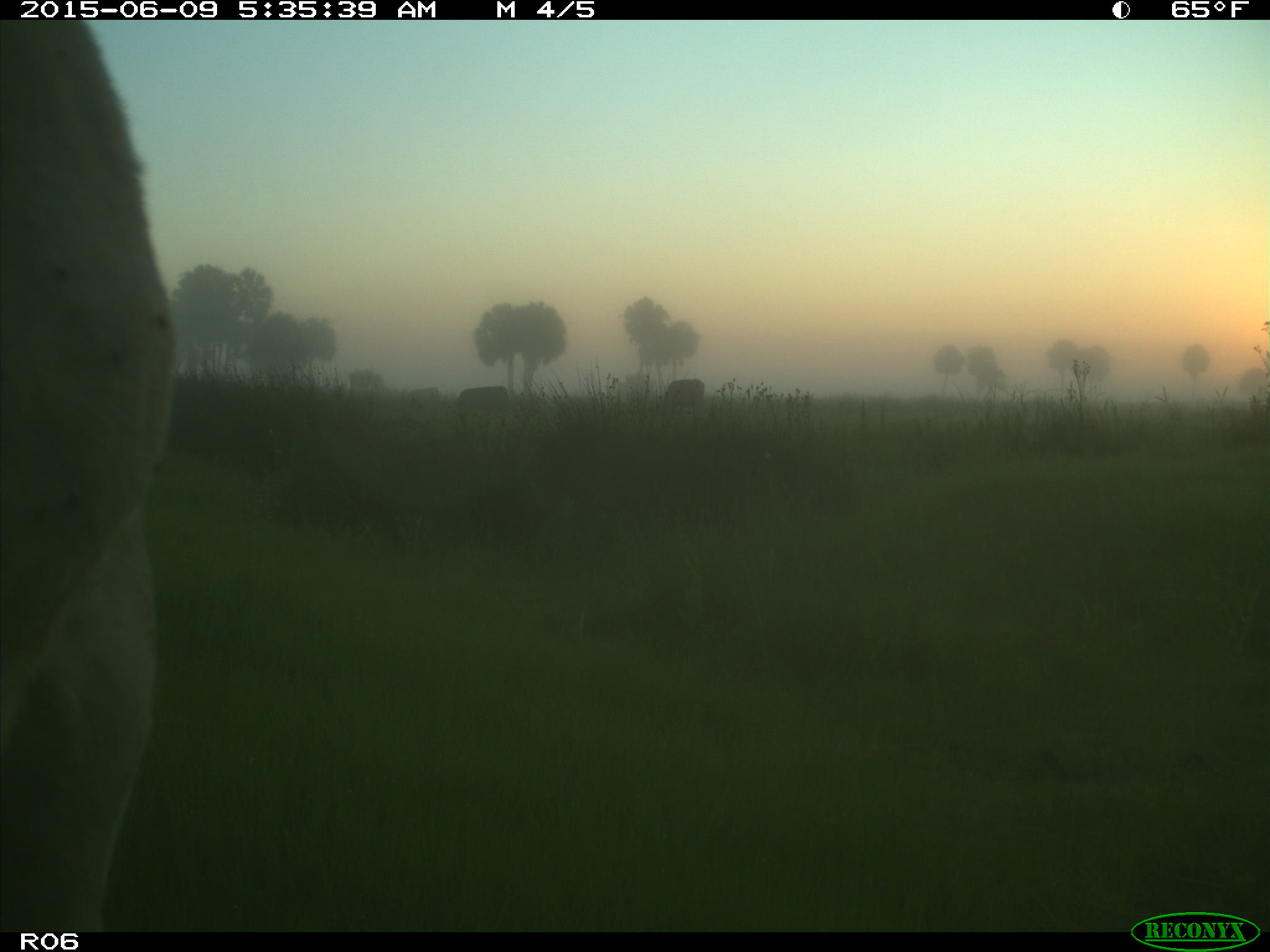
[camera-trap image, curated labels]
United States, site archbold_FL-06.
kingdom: Animalia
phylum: Chordata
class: Mammalia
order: Artiodactyla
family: Bovidae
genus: Bos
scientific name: Bos taurus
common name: domestic cow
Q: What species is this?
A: Bos taurus (domestic cow).